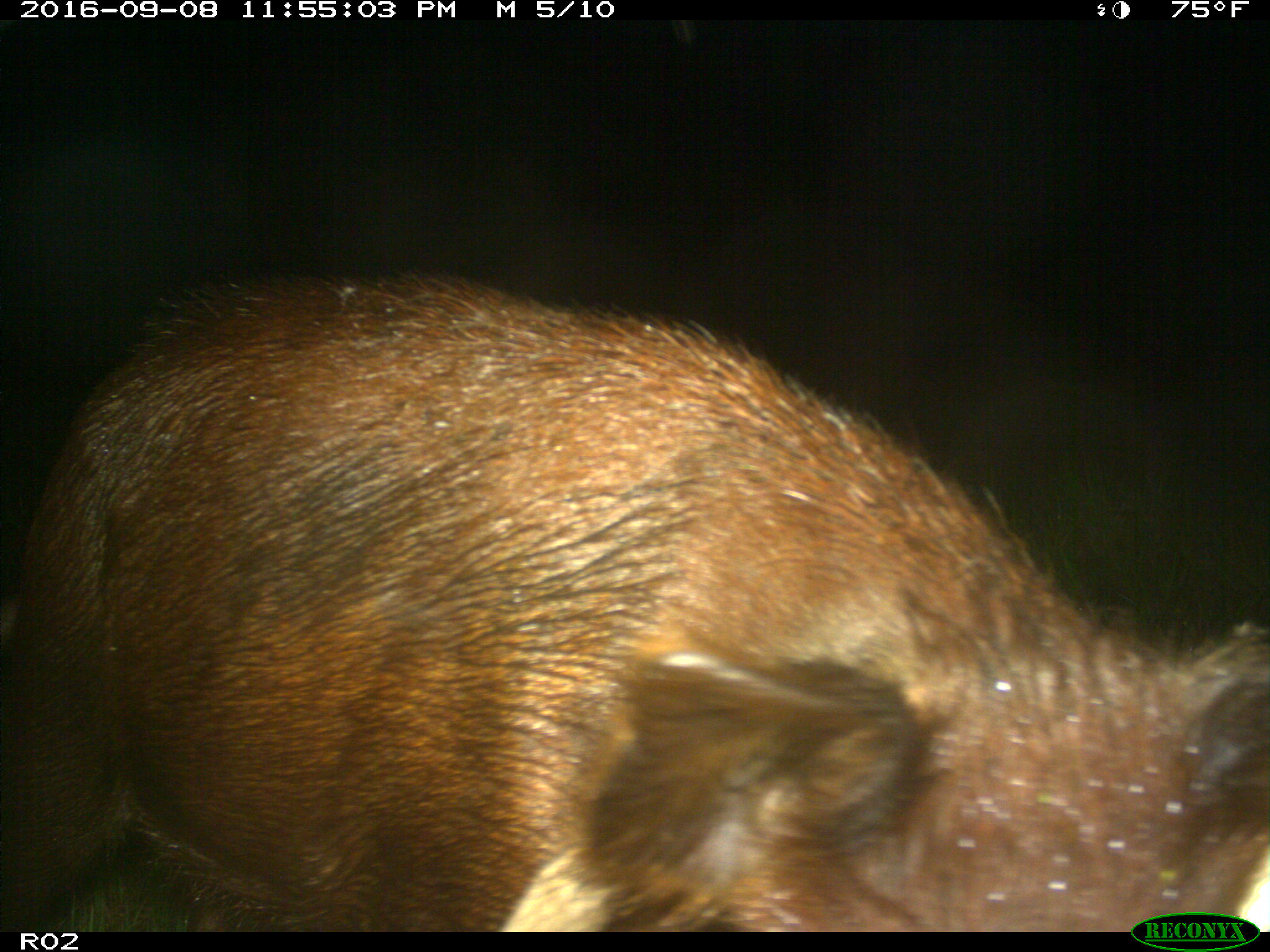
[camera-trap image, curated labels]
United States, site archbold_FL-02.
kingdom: Animalia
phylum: Chordata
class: Mammalia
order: Artiodactyla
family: Suidae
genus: Sus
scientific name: Sus scrofa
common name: wild boar